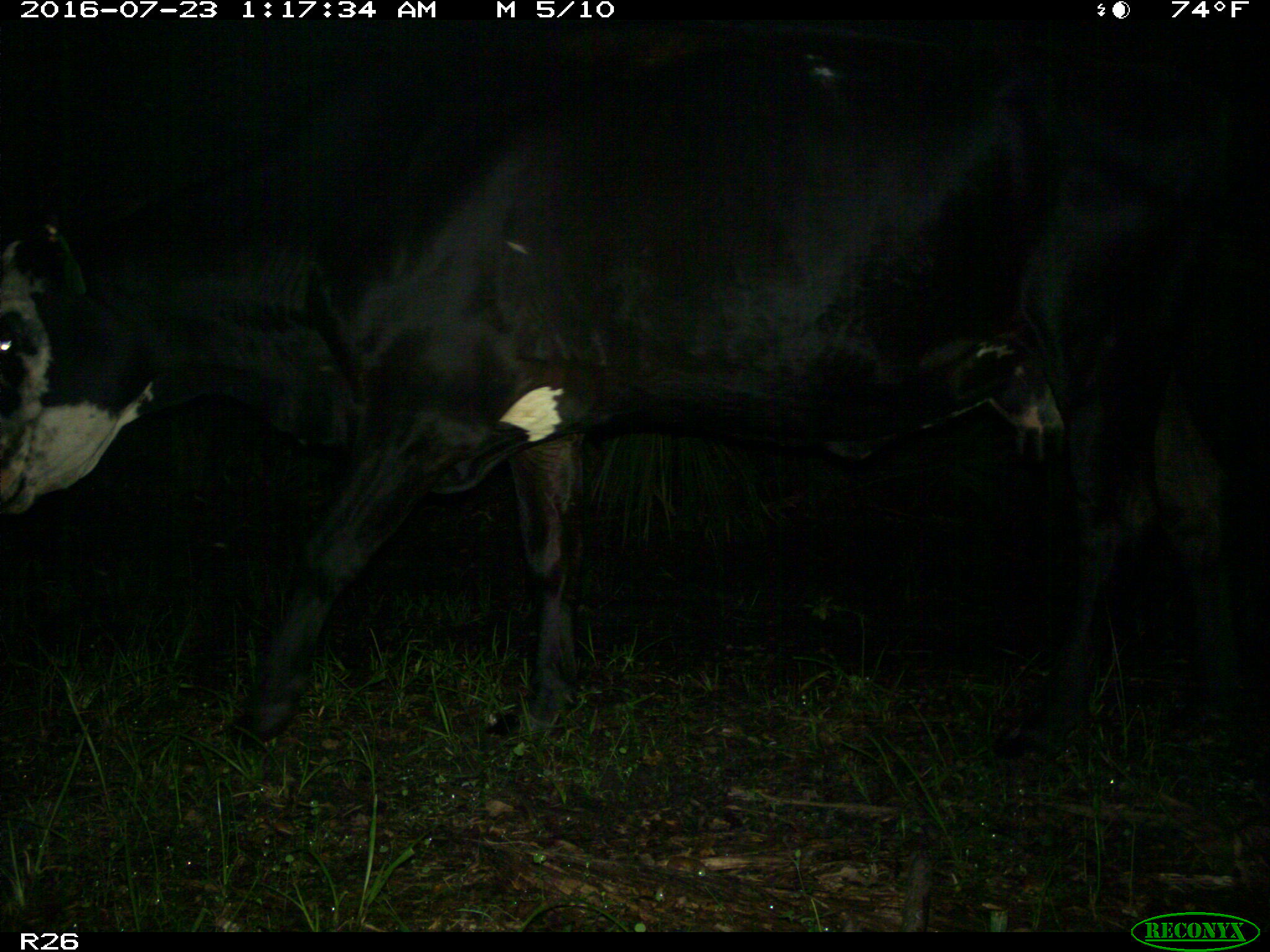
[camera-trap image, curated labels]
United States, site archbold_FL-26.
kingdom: Animalia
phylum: Chordata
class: Mammalia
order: Artiodactyla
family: Bovidae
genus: Bos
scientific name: Bos taurus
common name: domestic cow